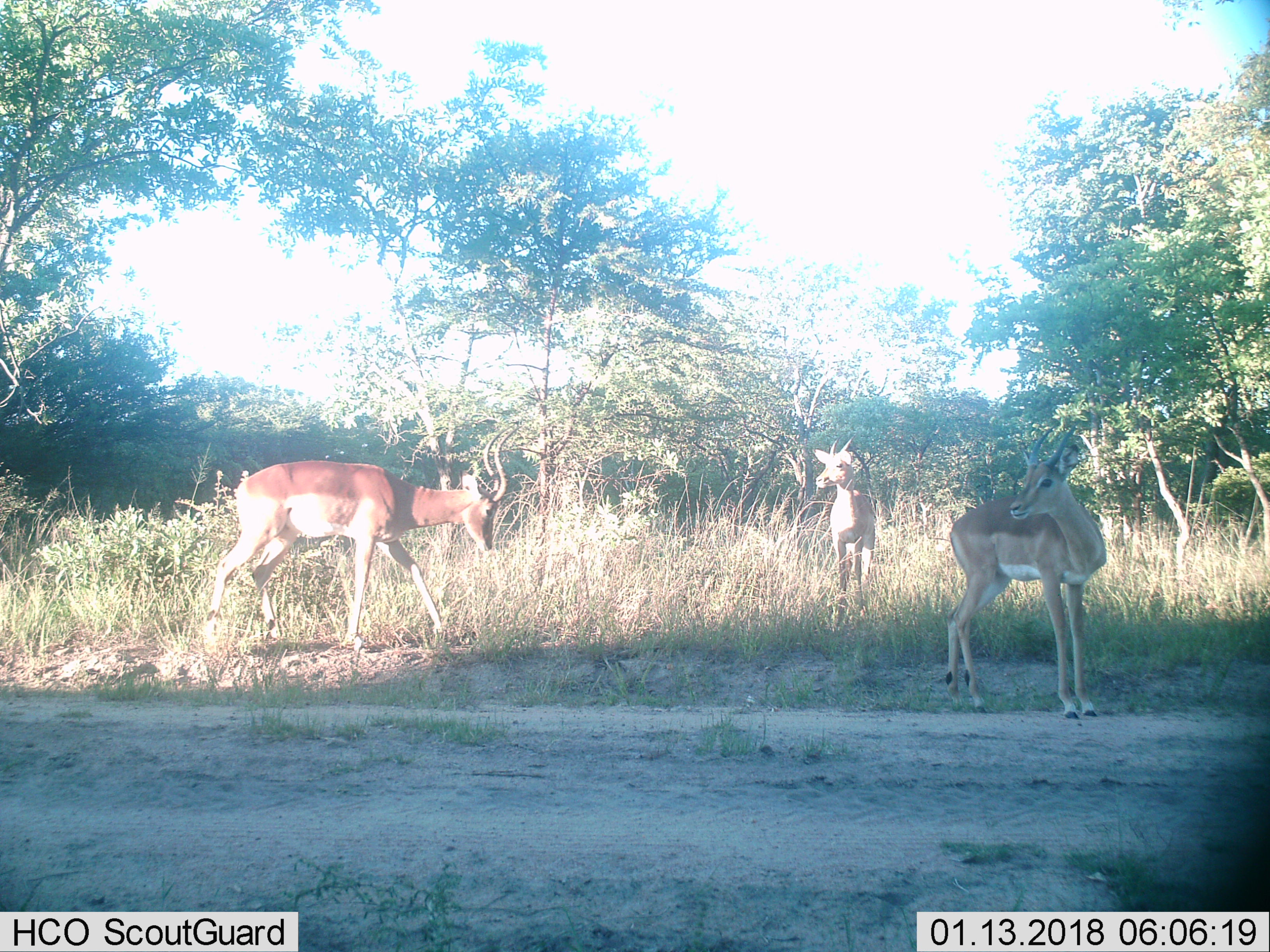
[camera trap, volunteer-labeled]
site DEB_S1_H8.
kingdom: Animalia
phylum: Chordata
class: Mammalia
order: Artiodactyla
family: Bovidae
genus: Aepyceros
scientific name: Aepyceros melampus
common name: impala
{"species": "impala (Aepyceros melampus)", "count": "3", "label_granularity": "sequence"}